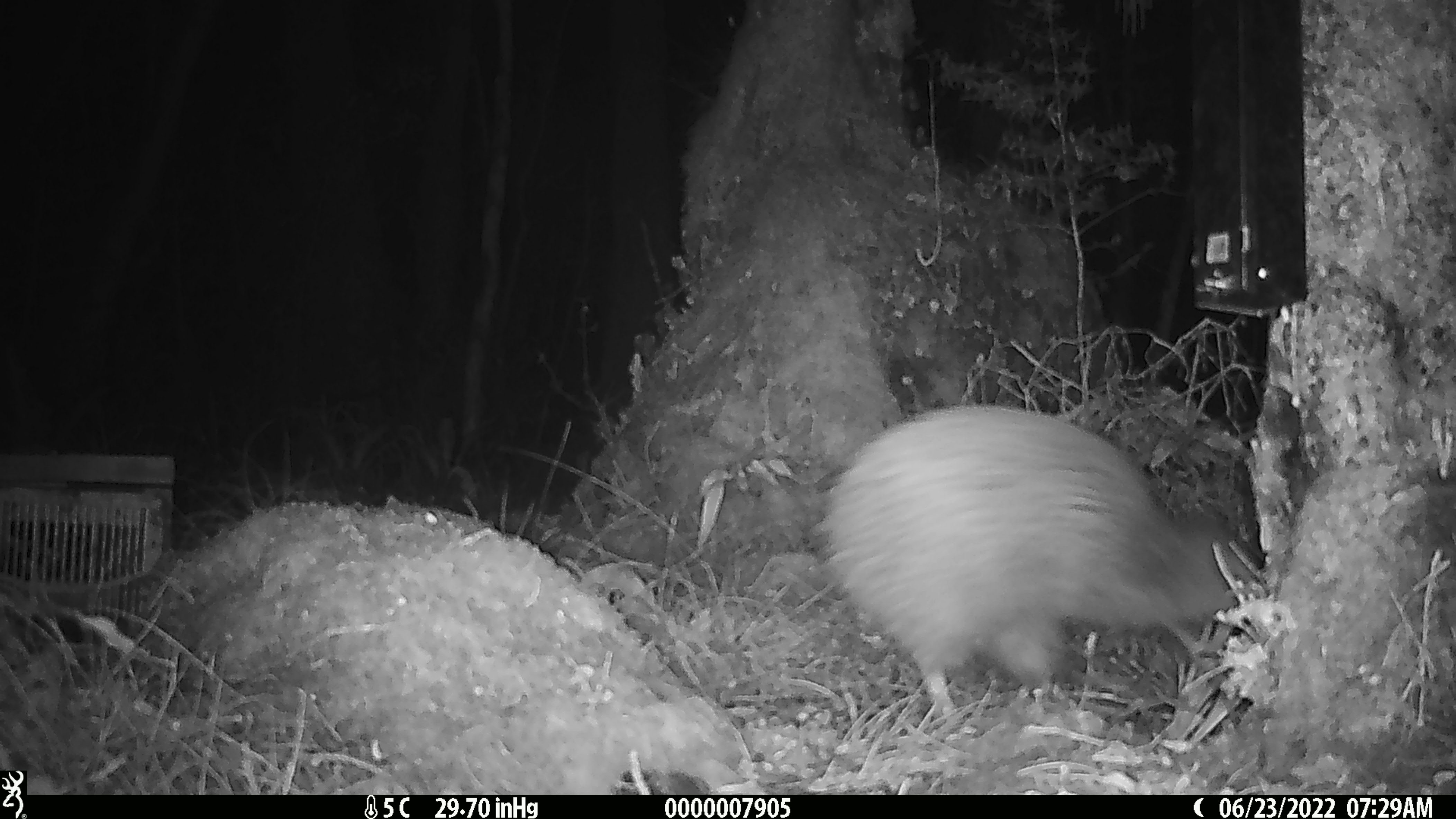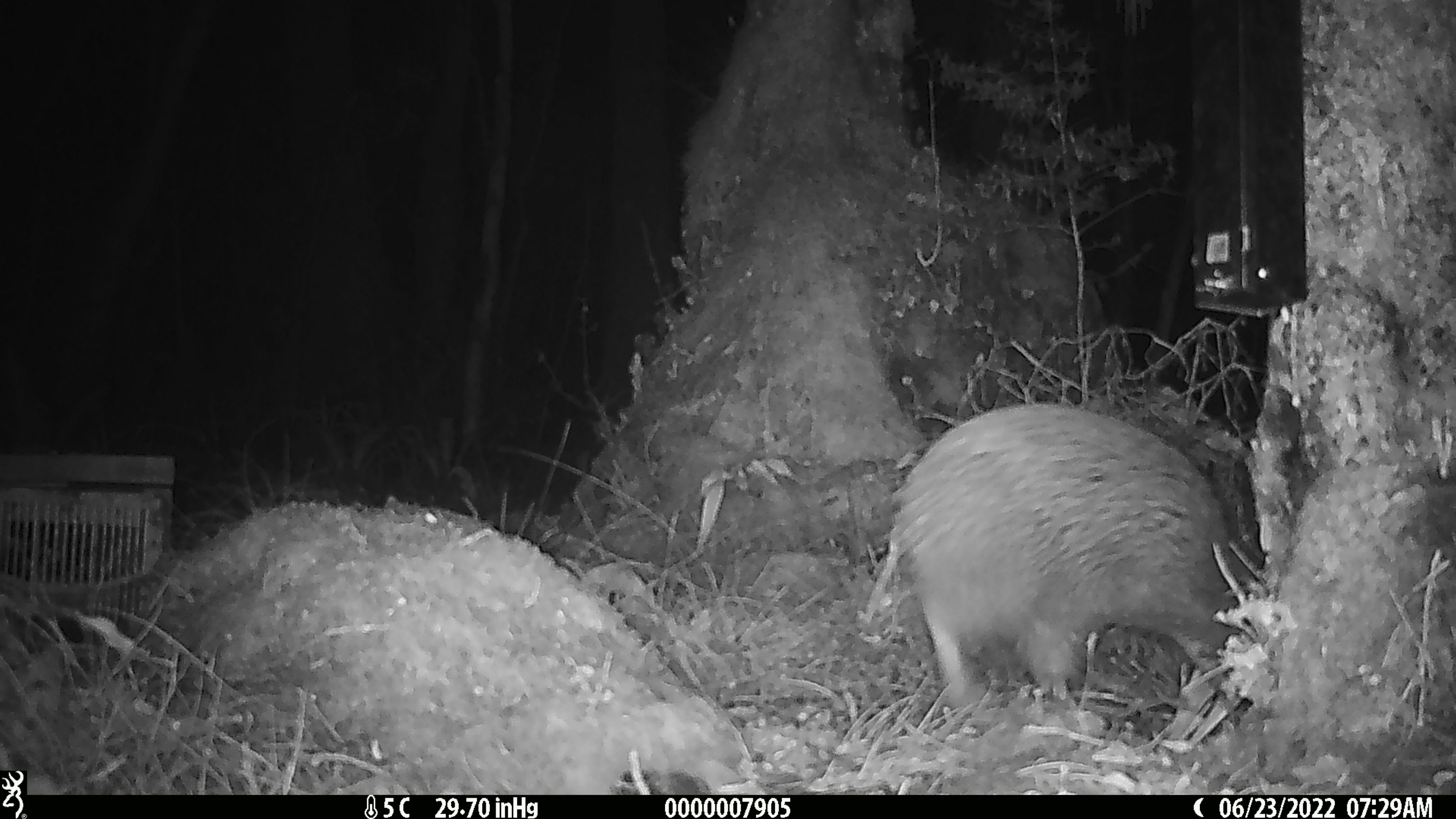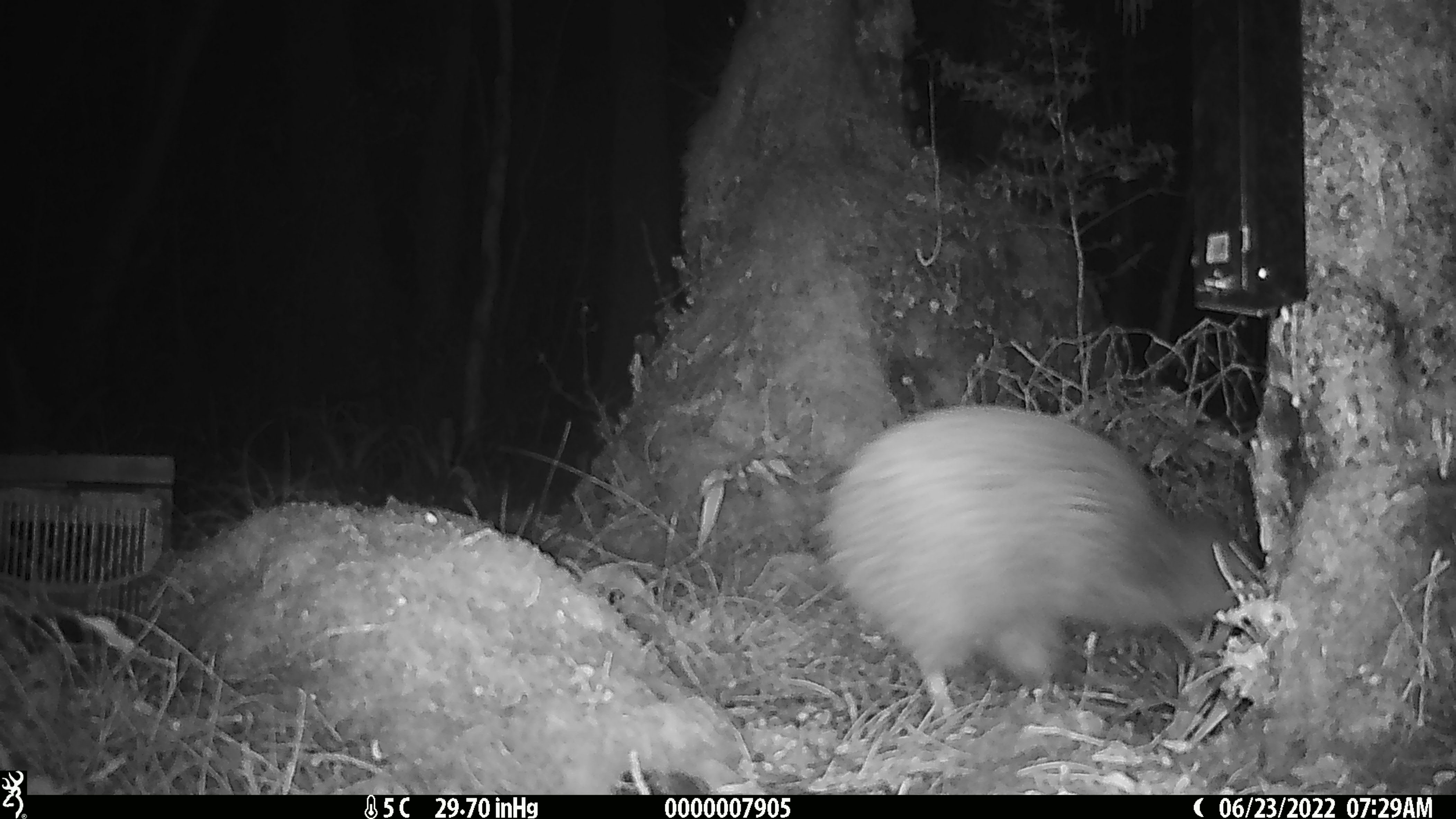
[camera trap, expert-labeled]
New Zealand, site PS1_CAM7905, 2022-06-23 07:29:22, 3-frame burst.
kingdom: Animalia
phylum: Chordata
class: Aves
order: Apterygiformes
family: Apterygidae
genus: Apteryx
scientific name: Apteryx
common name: kiwi